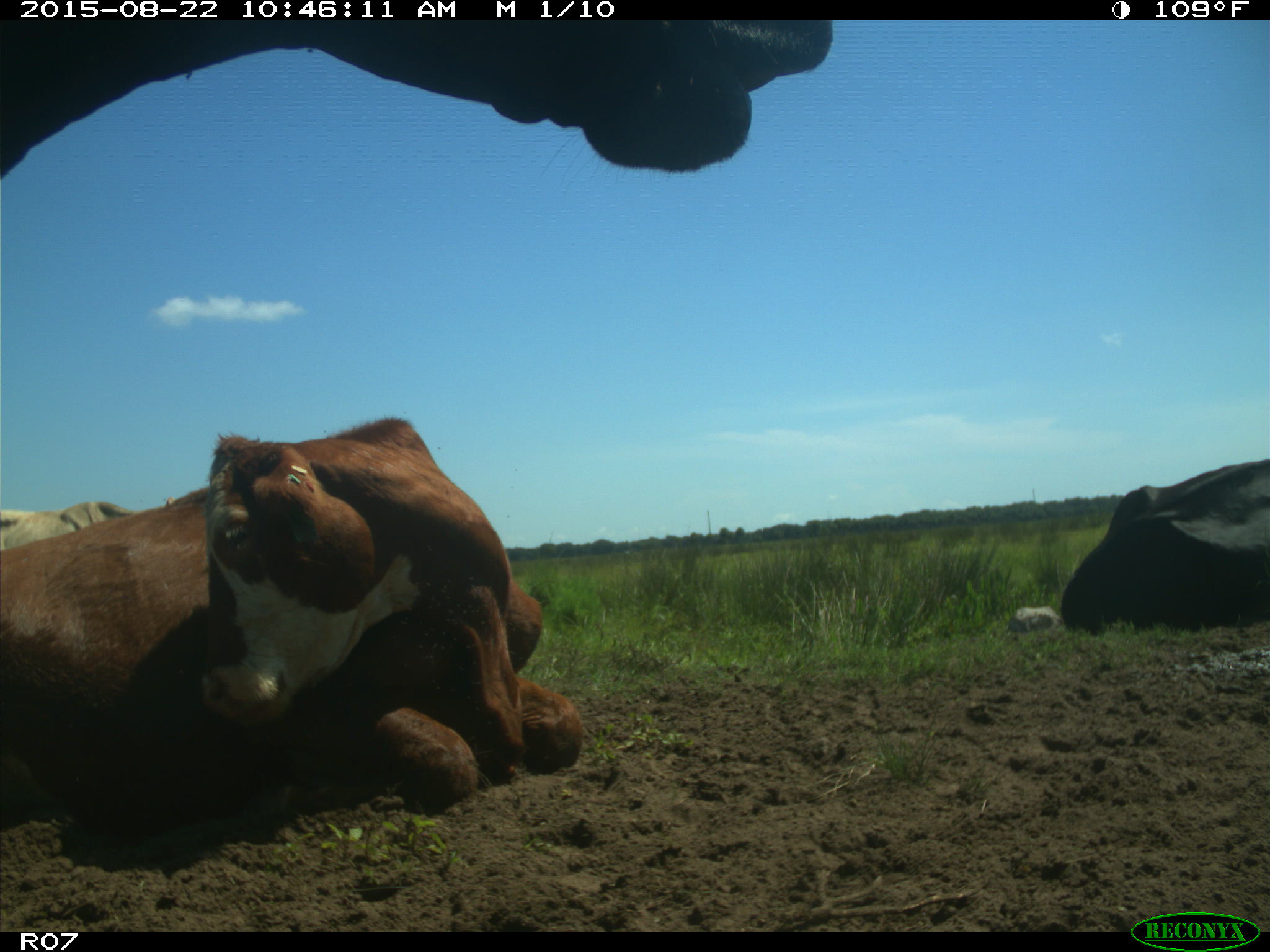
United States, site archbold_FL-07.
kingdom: Animalia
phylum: Chordata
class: Mammalia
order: Artiodactyla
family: Bovidae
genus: Bos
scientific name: Bos taurus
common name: domestic cow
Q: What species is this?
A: Bos taurus (domestic cow).